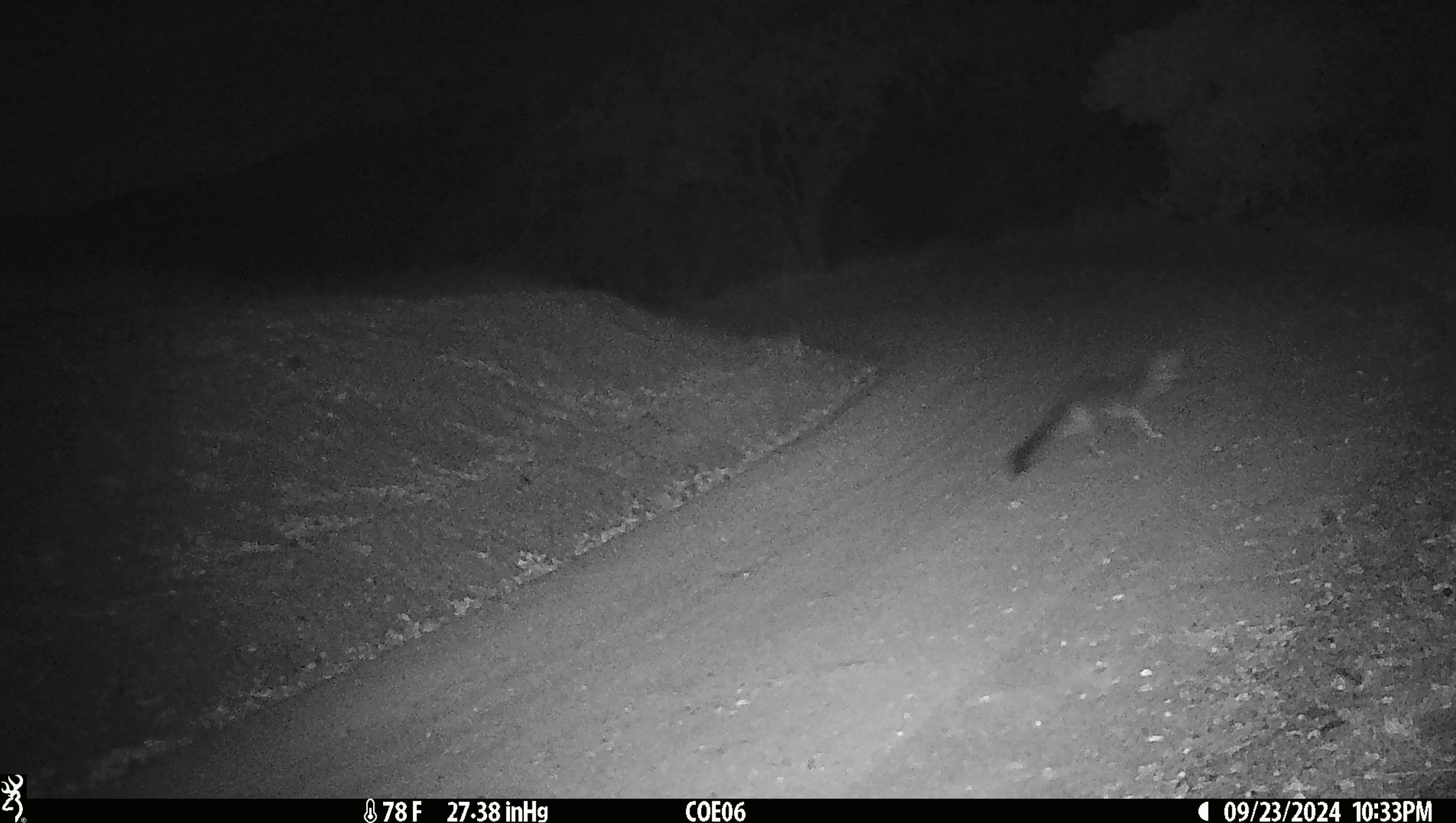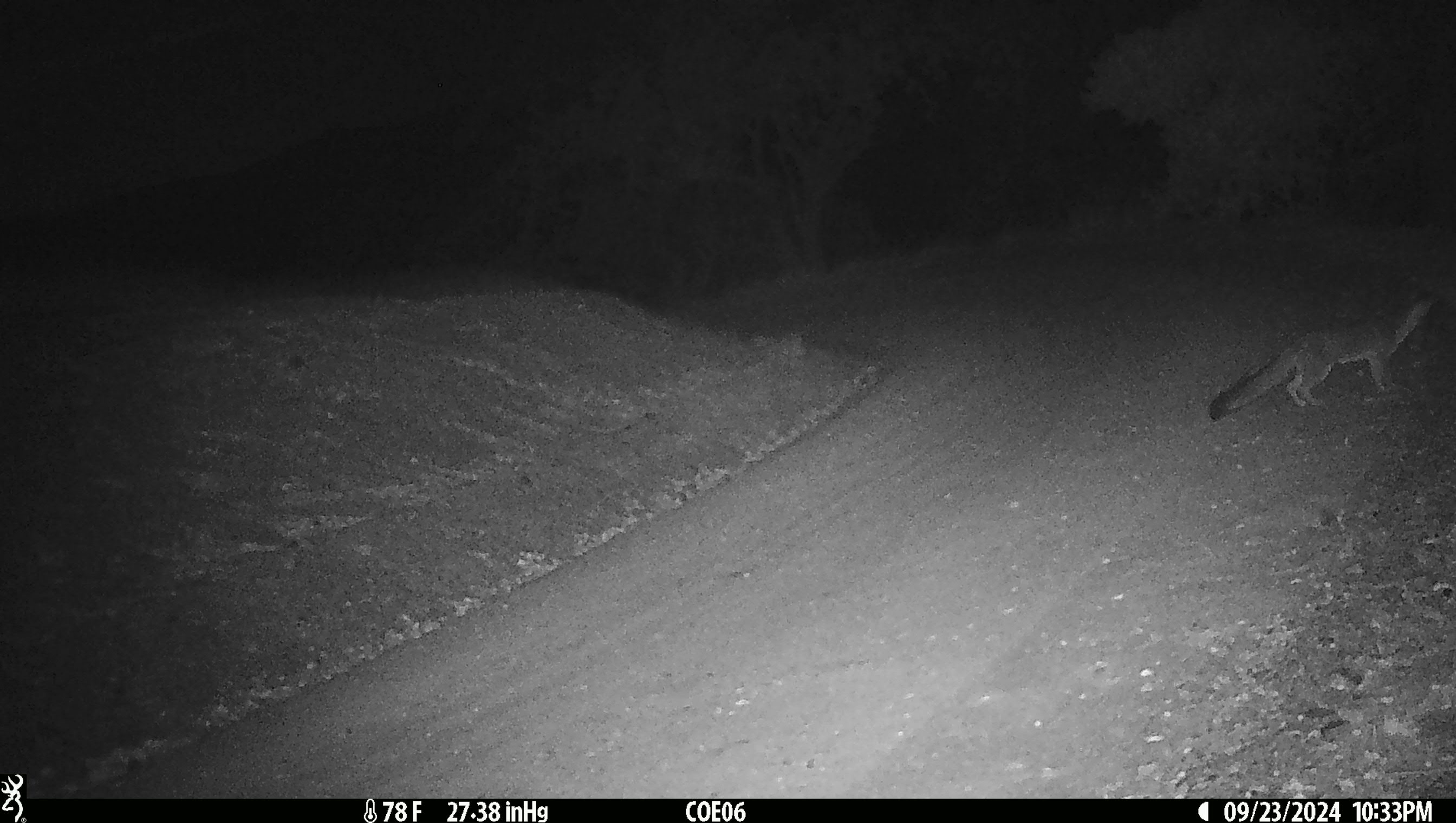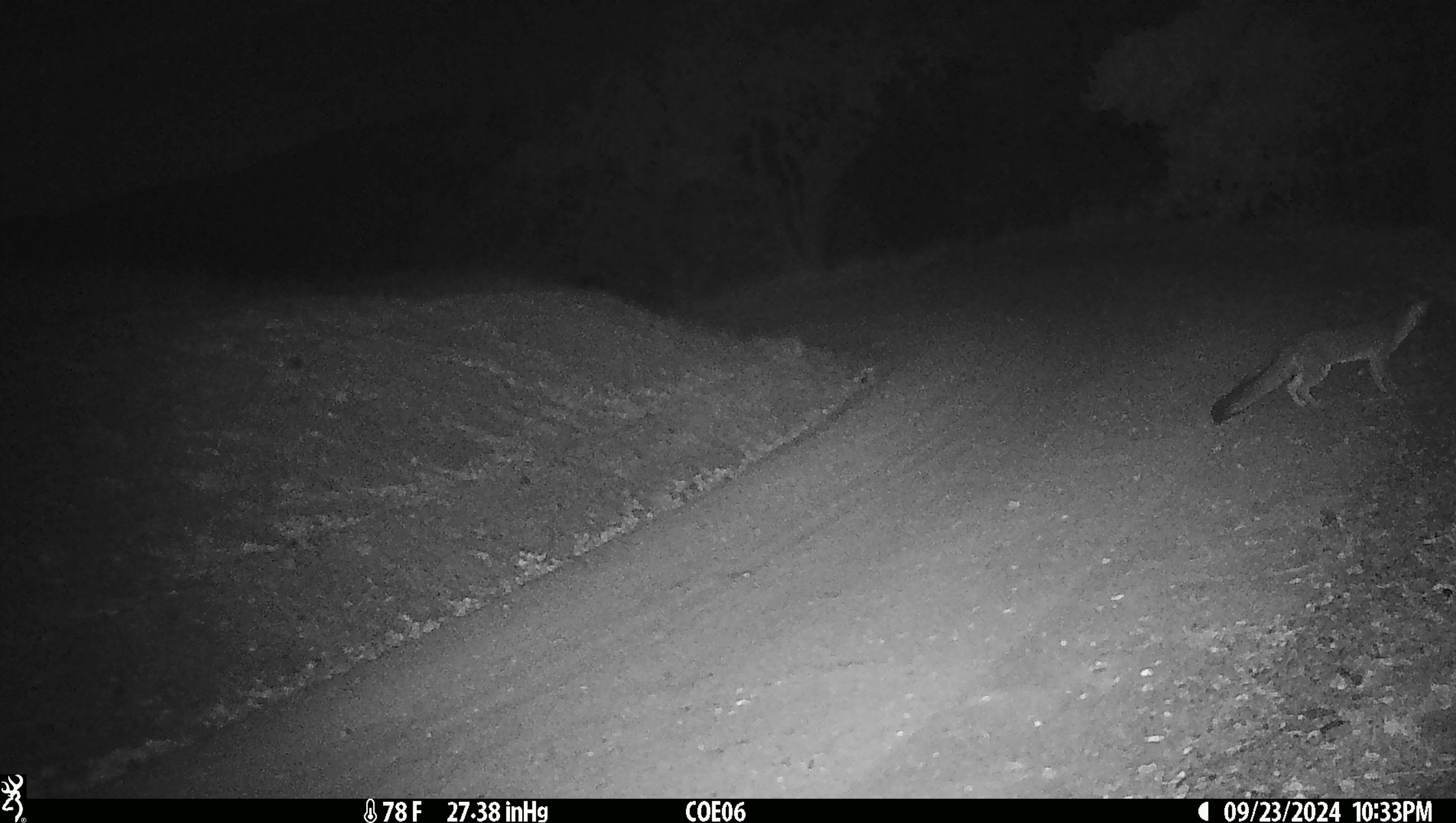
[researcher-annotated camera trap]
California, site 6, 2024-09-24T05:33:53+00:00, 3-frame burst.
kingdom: Animalia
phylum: Chordata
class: Mammalia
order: Carnivora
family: Canidae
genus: Urocyon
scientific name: Urocyon cinereoargenteus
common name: gray fox